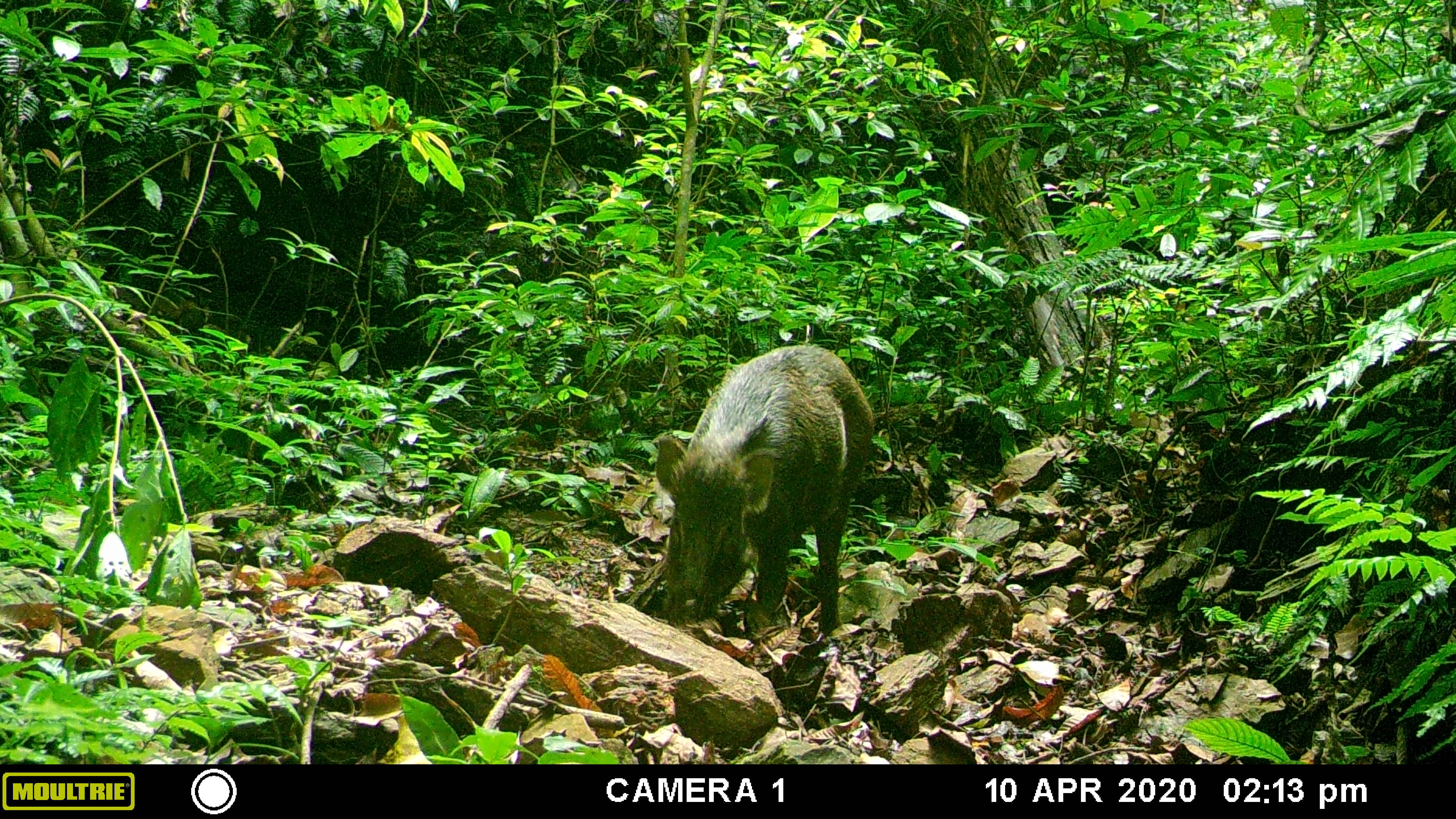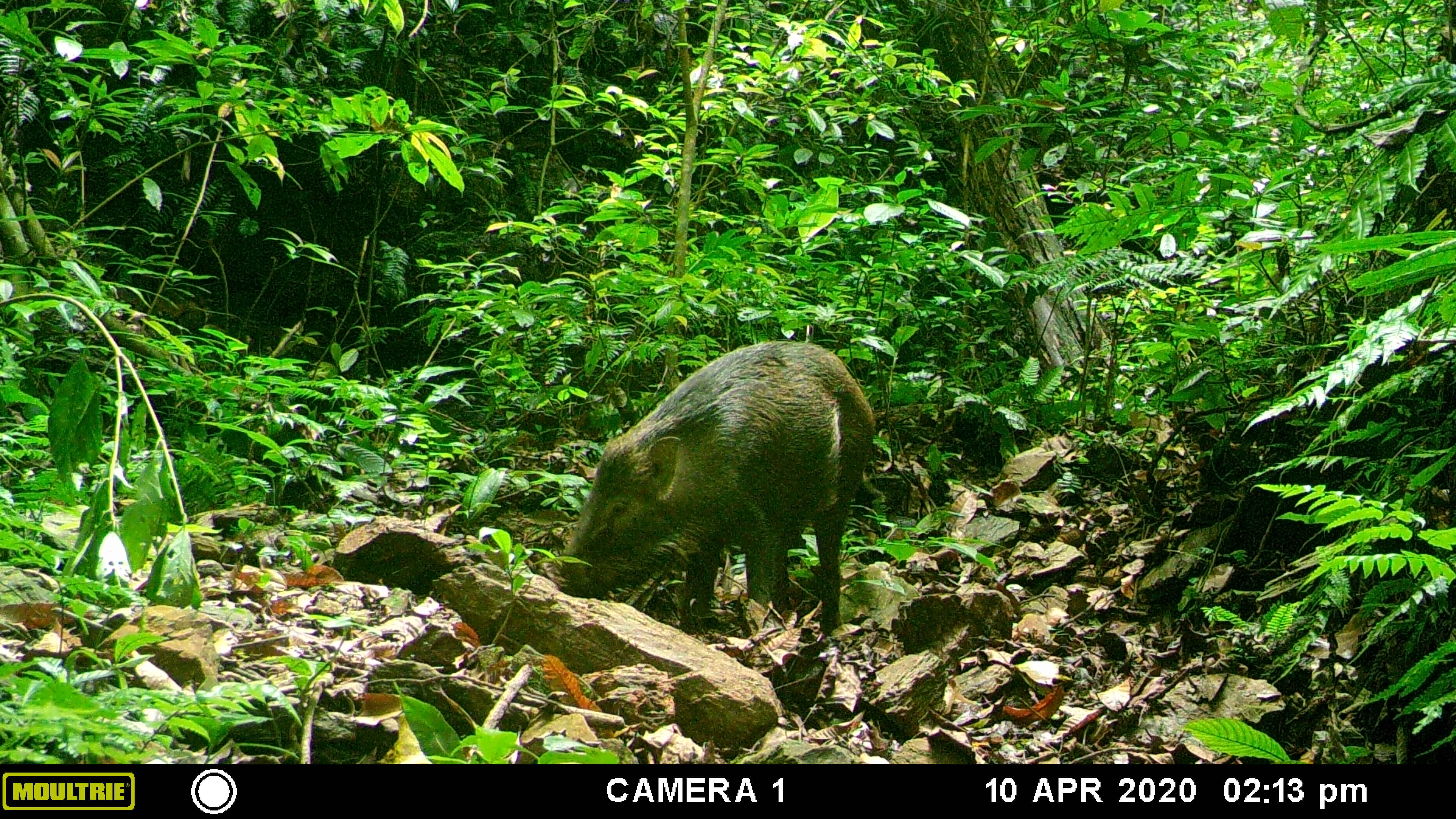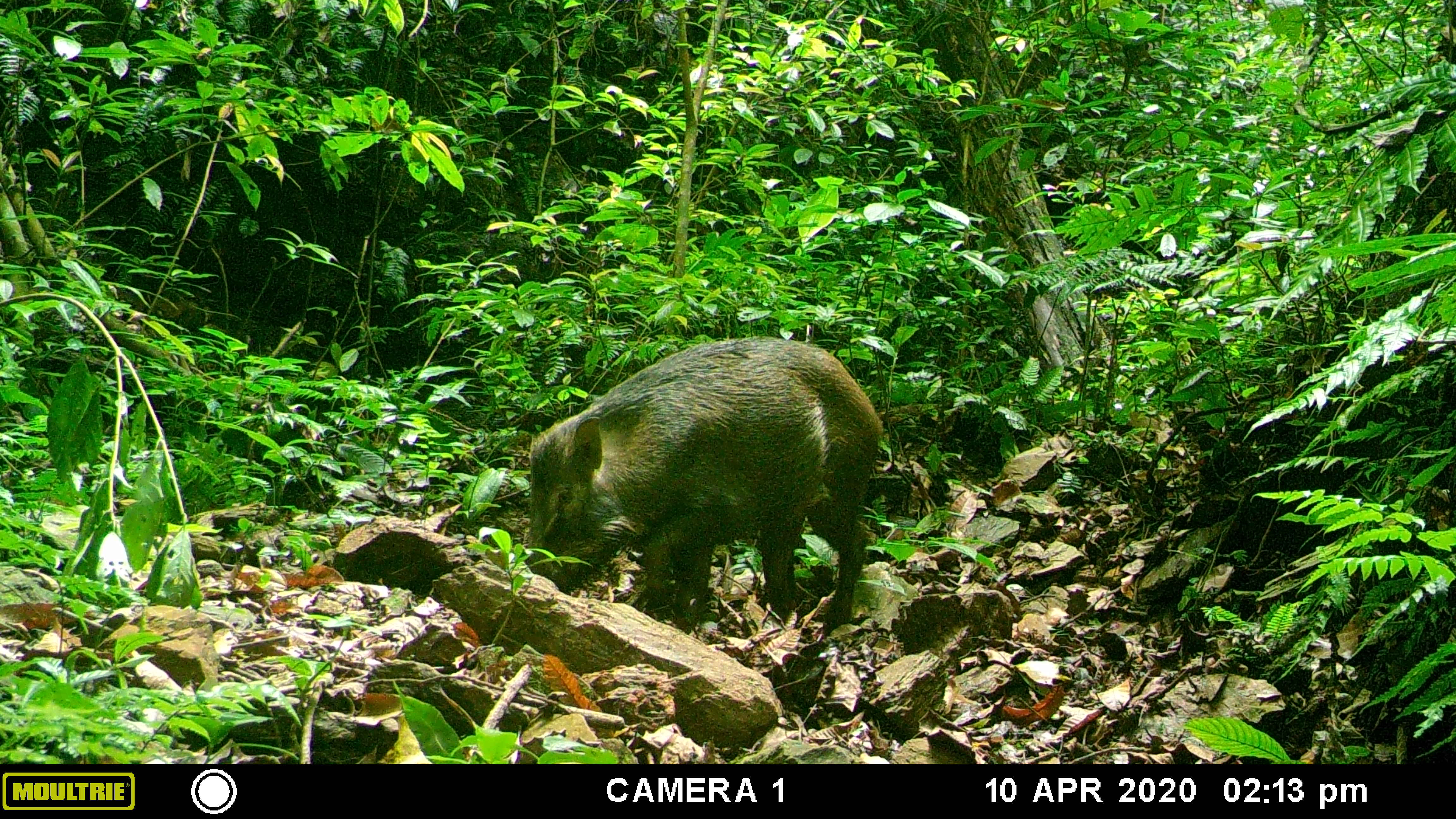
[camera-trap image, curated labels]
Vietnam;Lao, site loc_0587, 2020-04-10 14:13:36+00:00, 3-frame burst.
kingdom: Animalia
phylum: Chordata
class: Mammalia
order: Artiodactyla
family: Suidae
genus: Sus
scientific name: Sus scrofa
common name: eurasian wild pig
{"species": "eurasian wild pig (Sus scrofa)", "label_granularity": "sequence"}